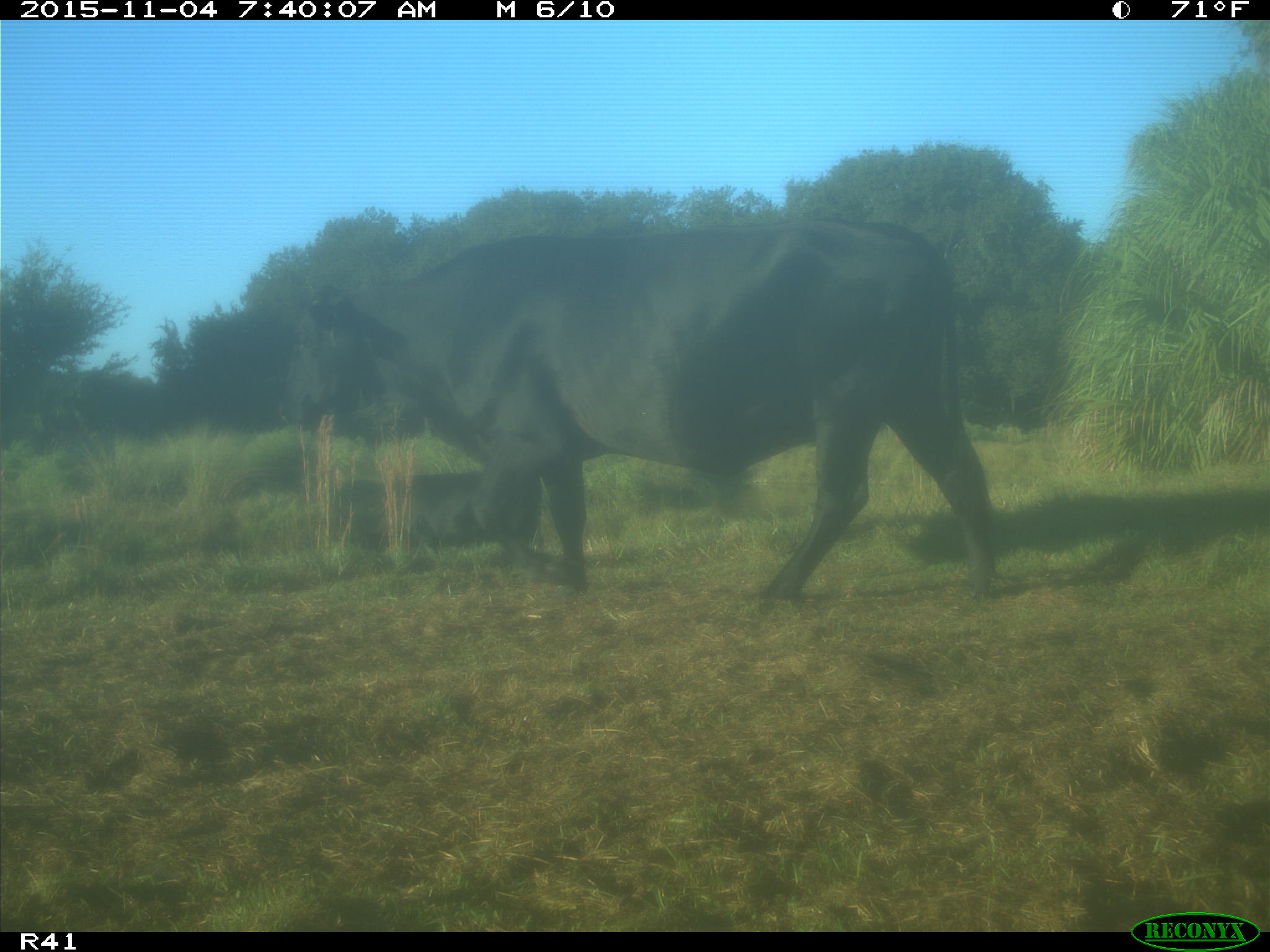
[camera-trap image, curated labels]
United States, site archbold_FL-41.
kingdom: Animalia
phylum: Chordata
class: Mammalia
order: Artiodactyla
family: Bovidae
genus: Bos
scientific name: Bos taurus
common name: domestic cow